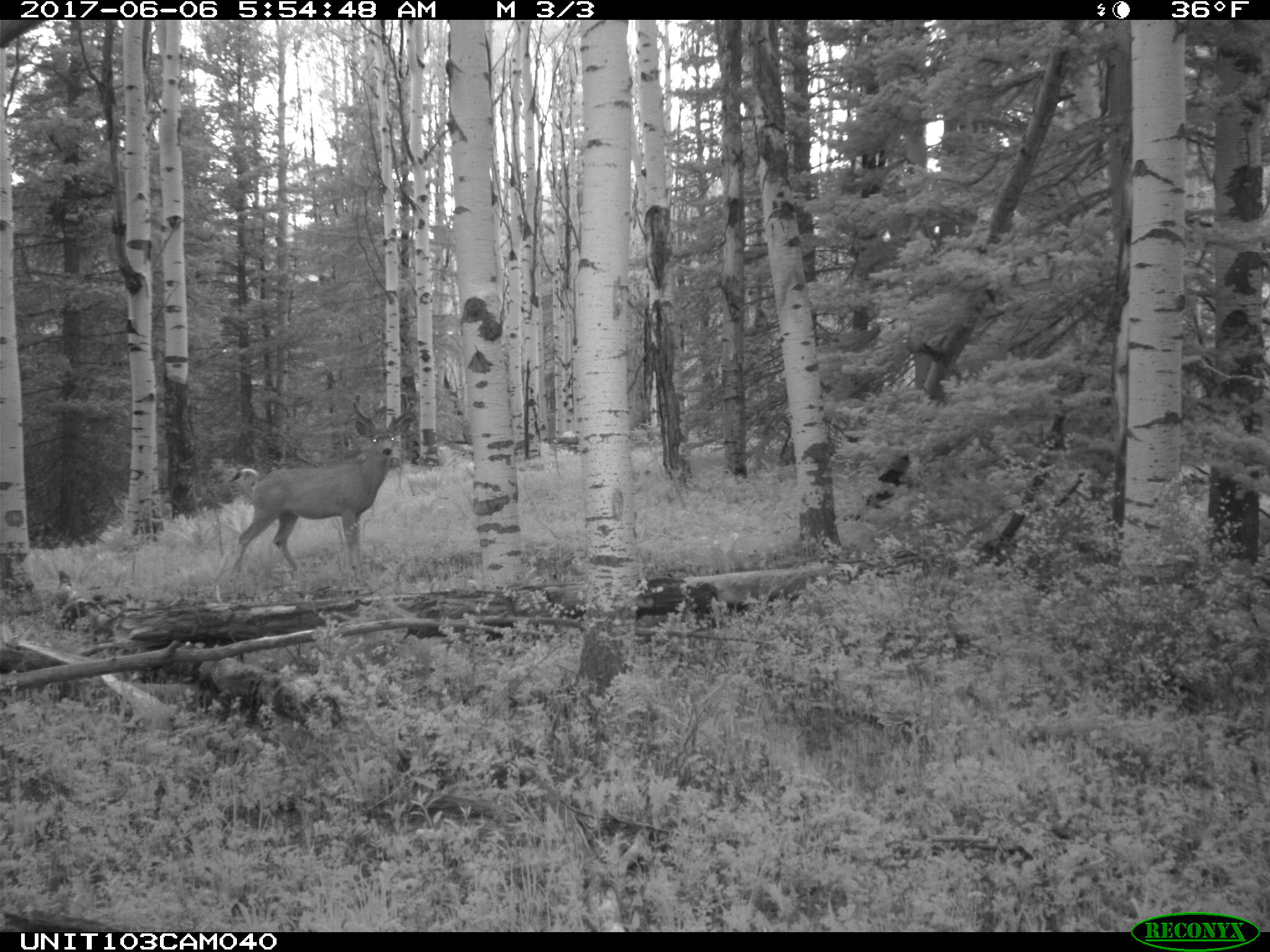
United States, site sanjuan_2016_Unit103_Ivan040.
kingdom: Animalia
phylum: Chordata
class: Mammalia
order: Artiodactyla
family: Cervidae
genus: Odocoileus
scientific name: Odocoileus hemionus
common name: mule deer